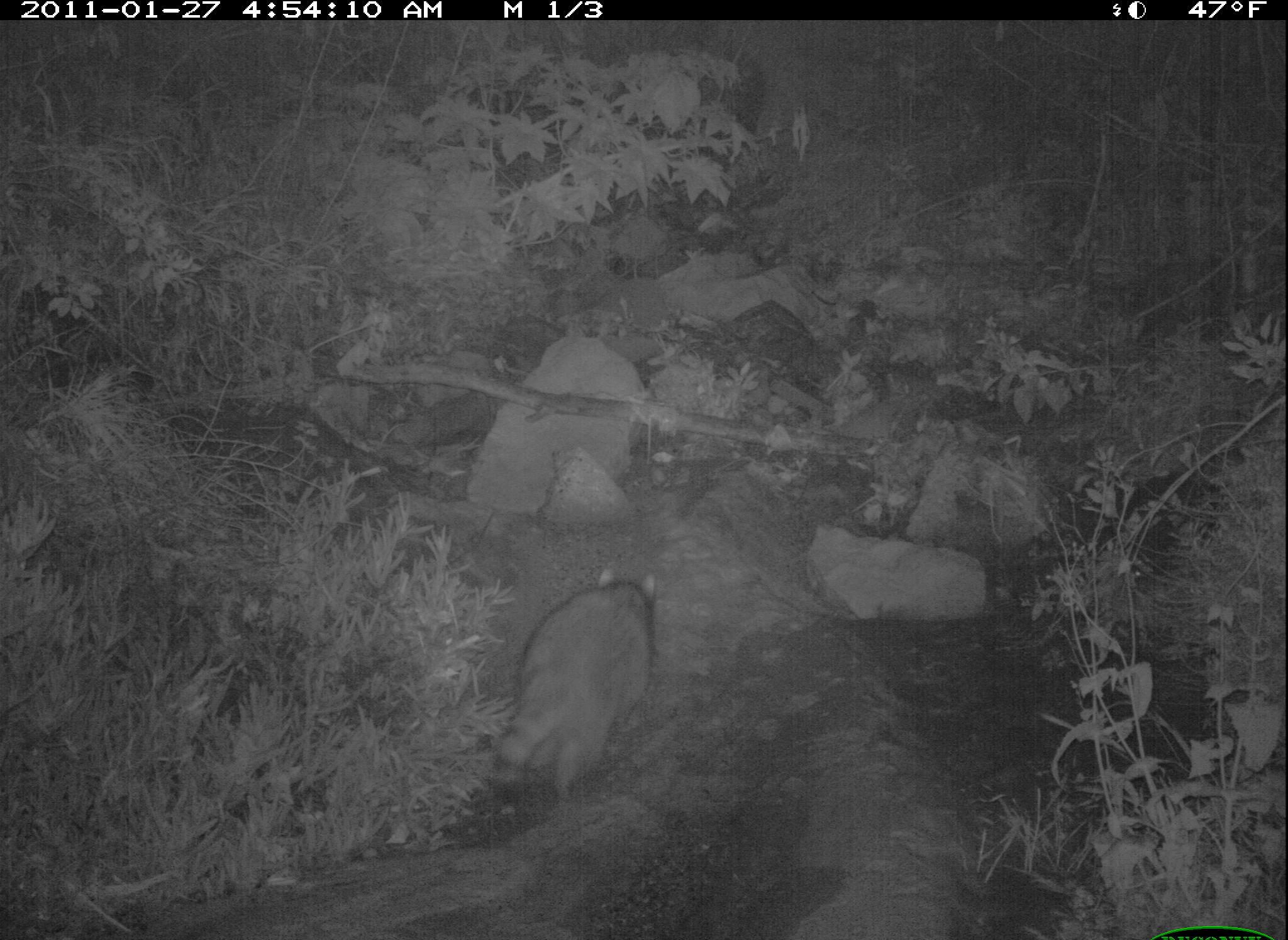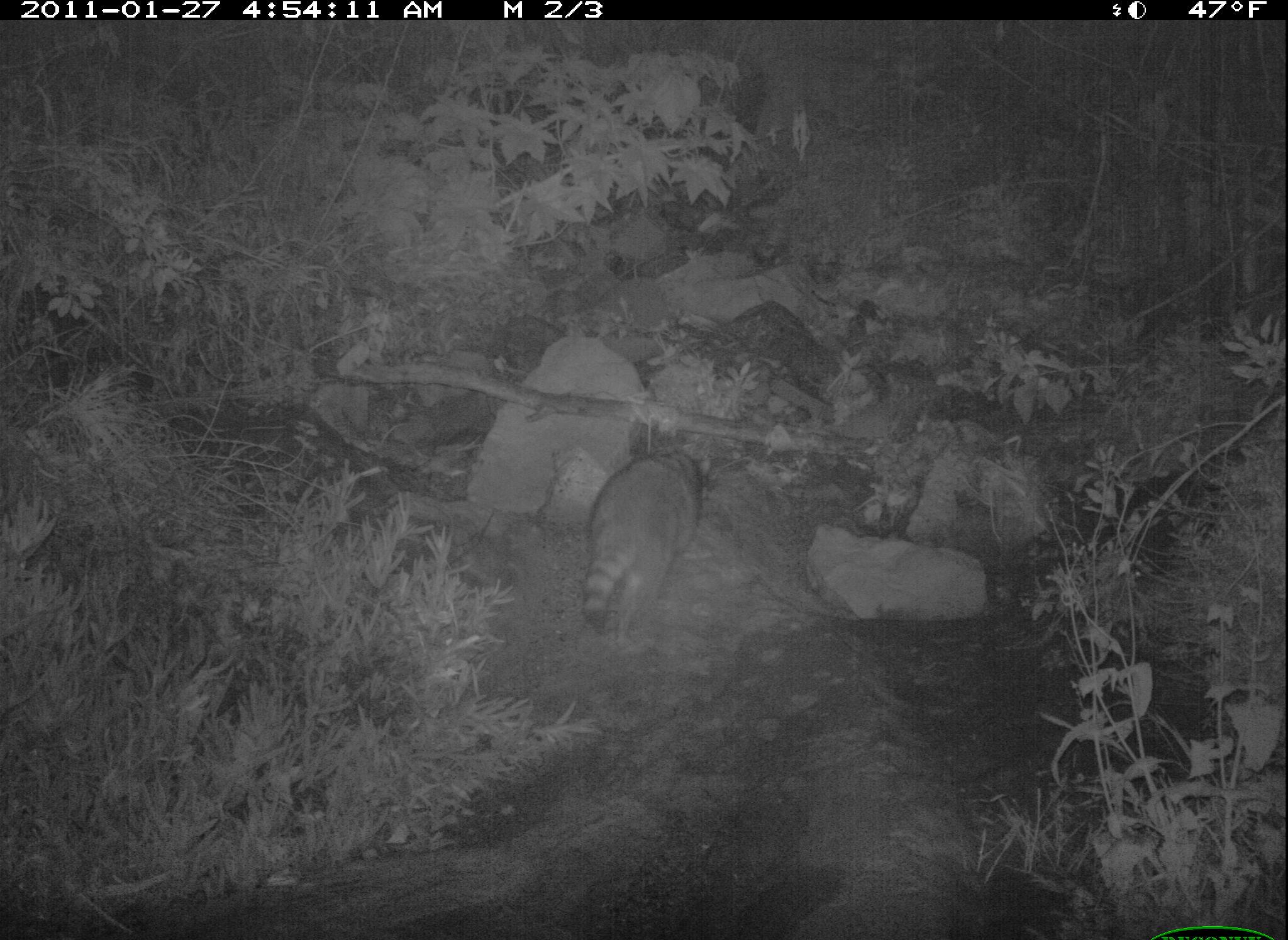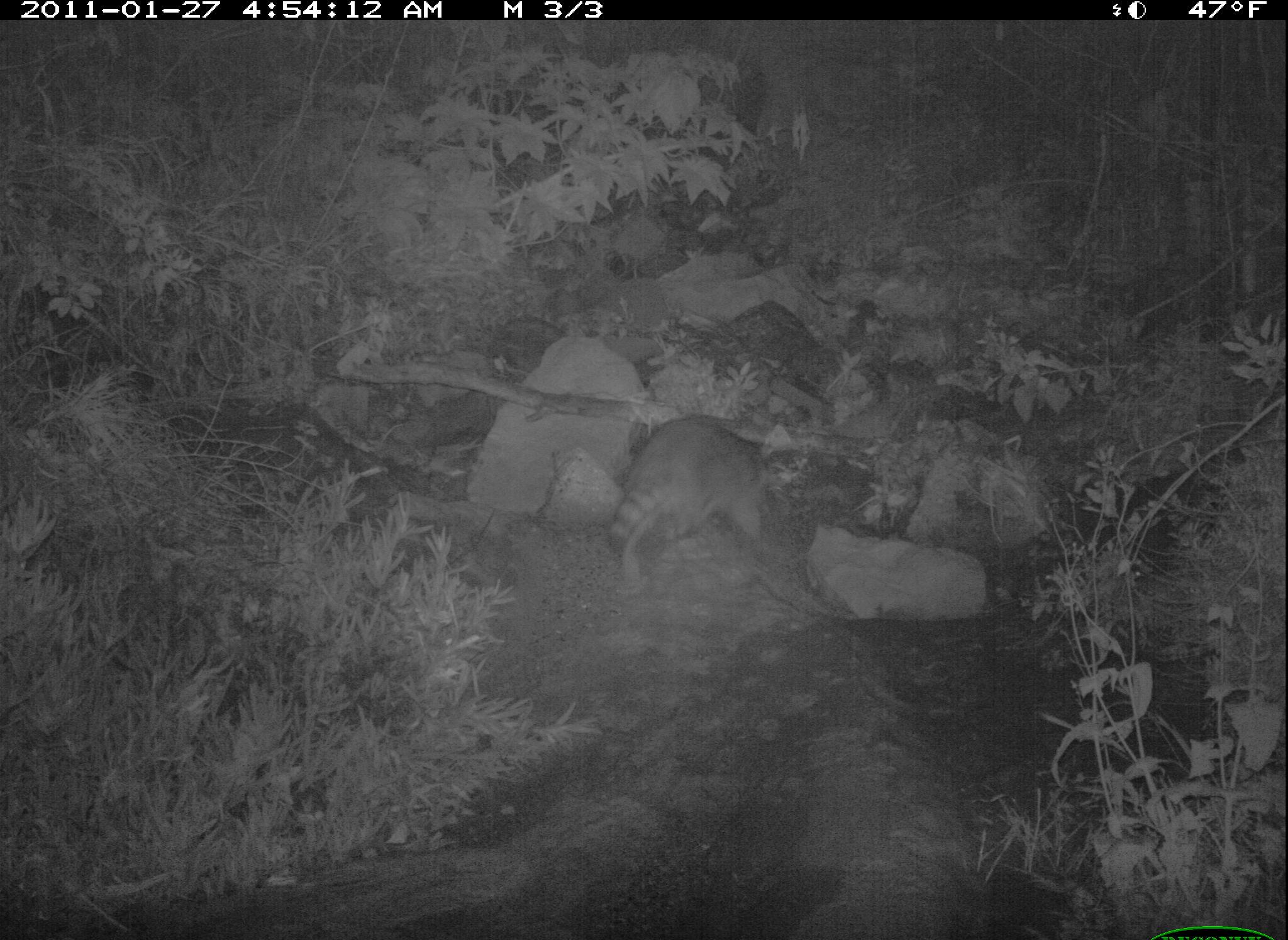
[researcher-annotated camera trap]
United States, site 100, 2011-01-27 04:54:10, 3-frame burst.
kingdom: Animalia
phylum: Chordata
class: Mammalia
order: Carnivora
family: Procyonidae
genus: Procyon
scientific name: Procyon lotor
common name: raccoon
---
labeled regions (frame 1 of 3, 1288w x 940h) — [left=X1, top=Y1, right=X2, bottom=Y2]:
raccoon: [left=470, top=562, right=670, bottom=805]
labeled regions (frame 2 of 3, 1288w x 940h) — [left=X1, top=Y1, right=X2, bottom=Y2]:
raccoon: [left=575, top=434, right=717, bottom=643]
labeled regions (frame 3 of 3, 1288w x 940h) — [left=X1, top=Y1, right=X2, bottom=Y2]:
raccoon: [left=597, top=385, right=799, bottom=580]